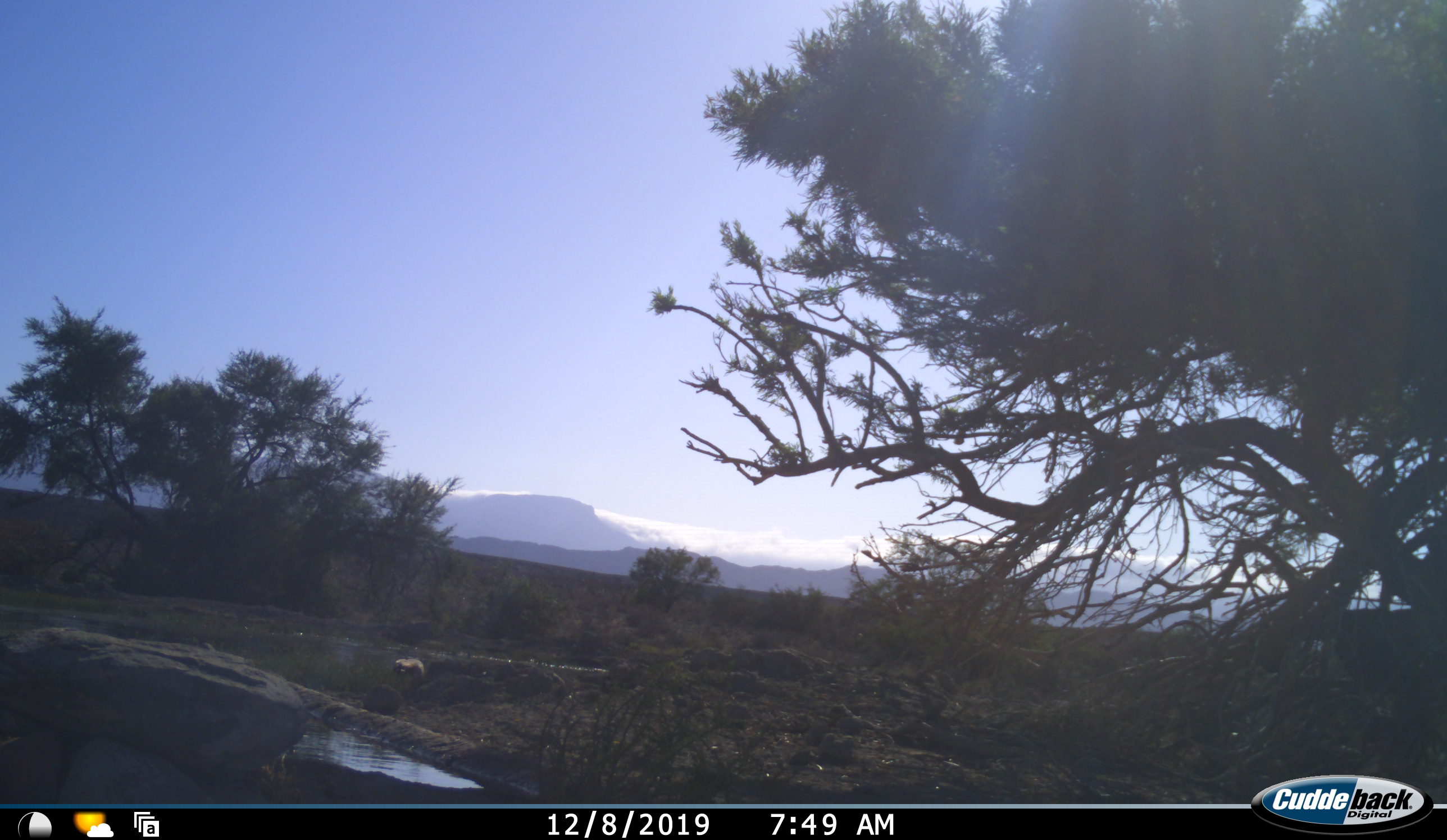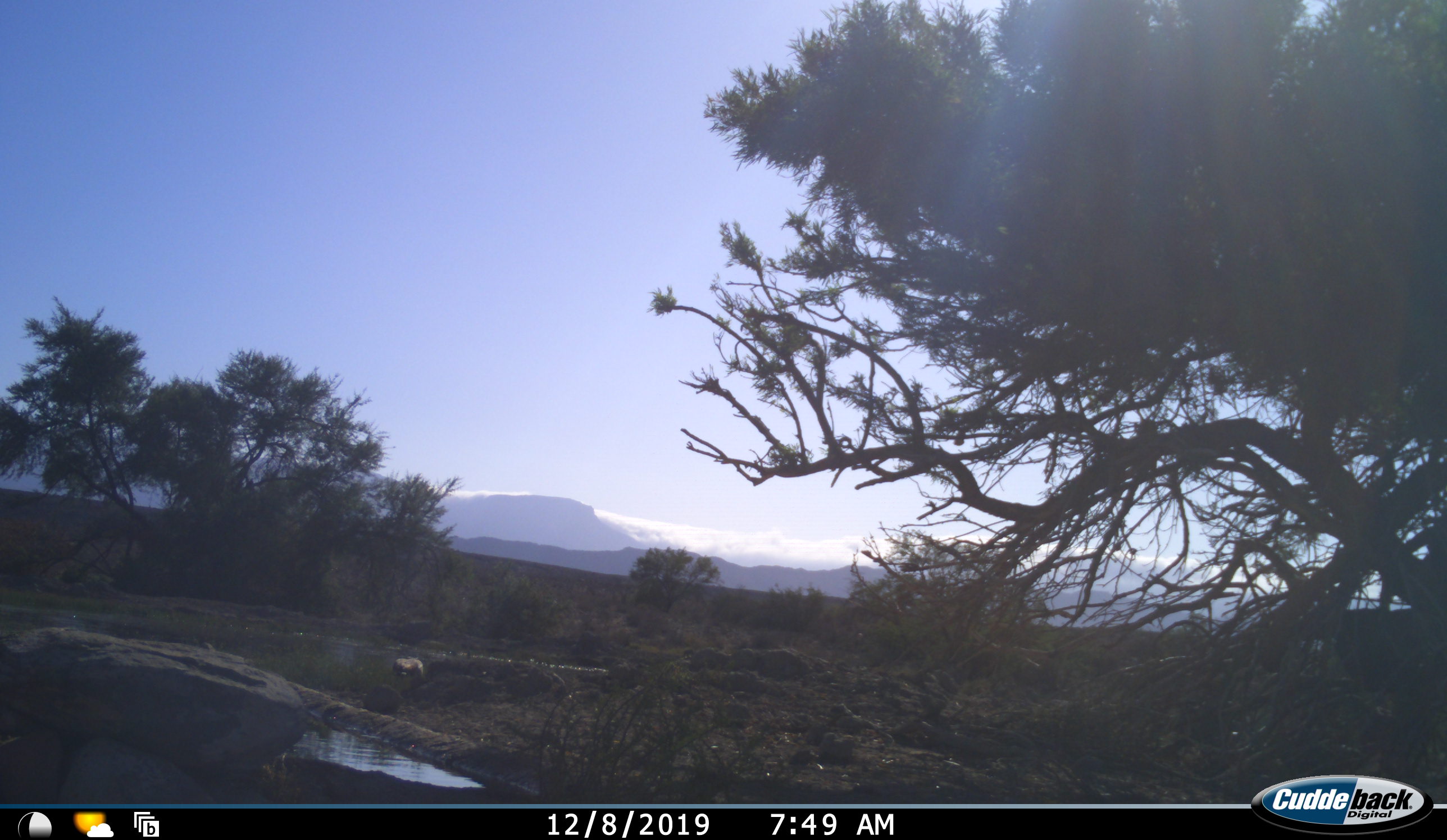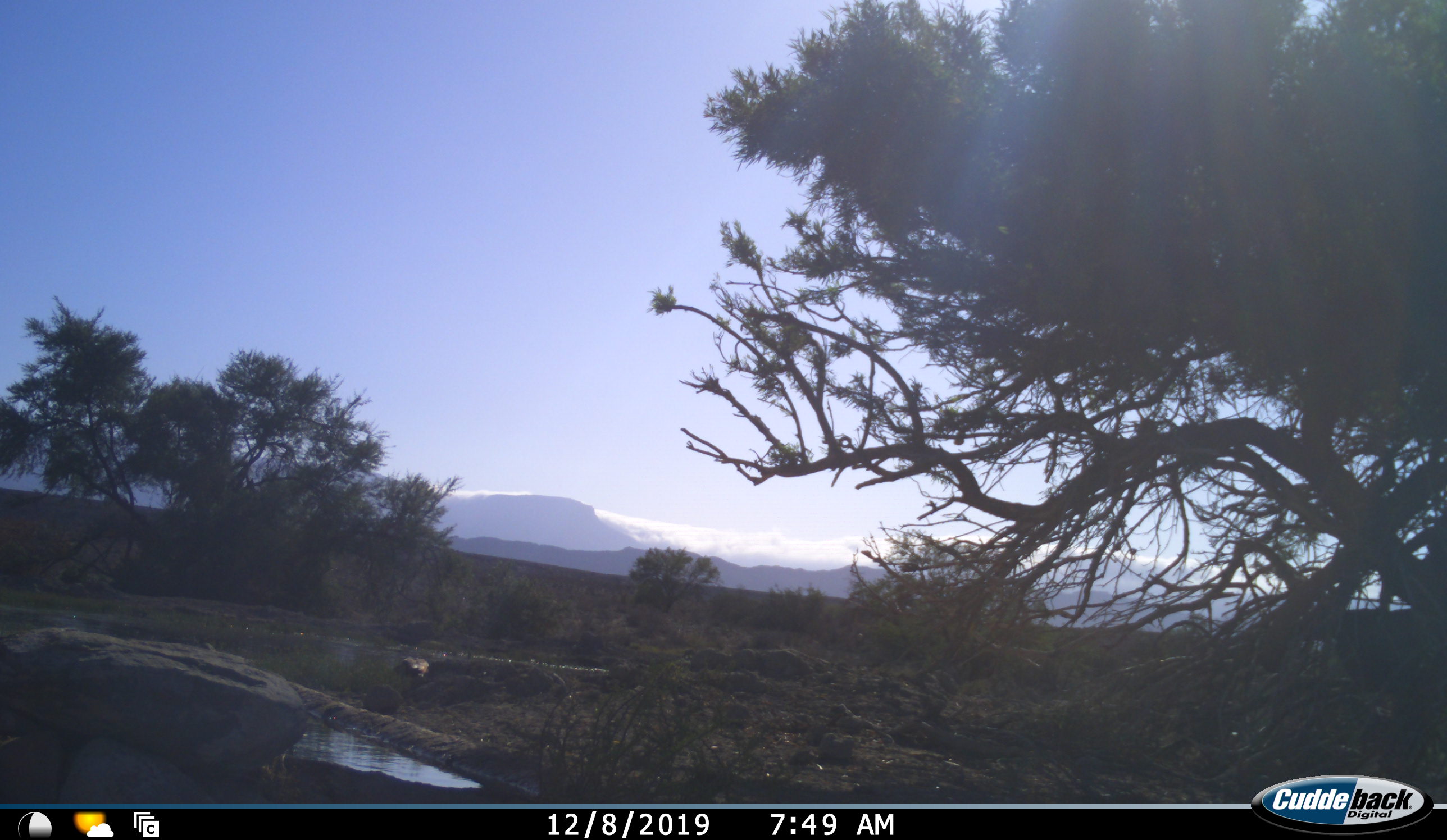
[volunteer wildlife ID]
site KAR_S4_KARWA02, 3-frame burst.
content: unidentified animal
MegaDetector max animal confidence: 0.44